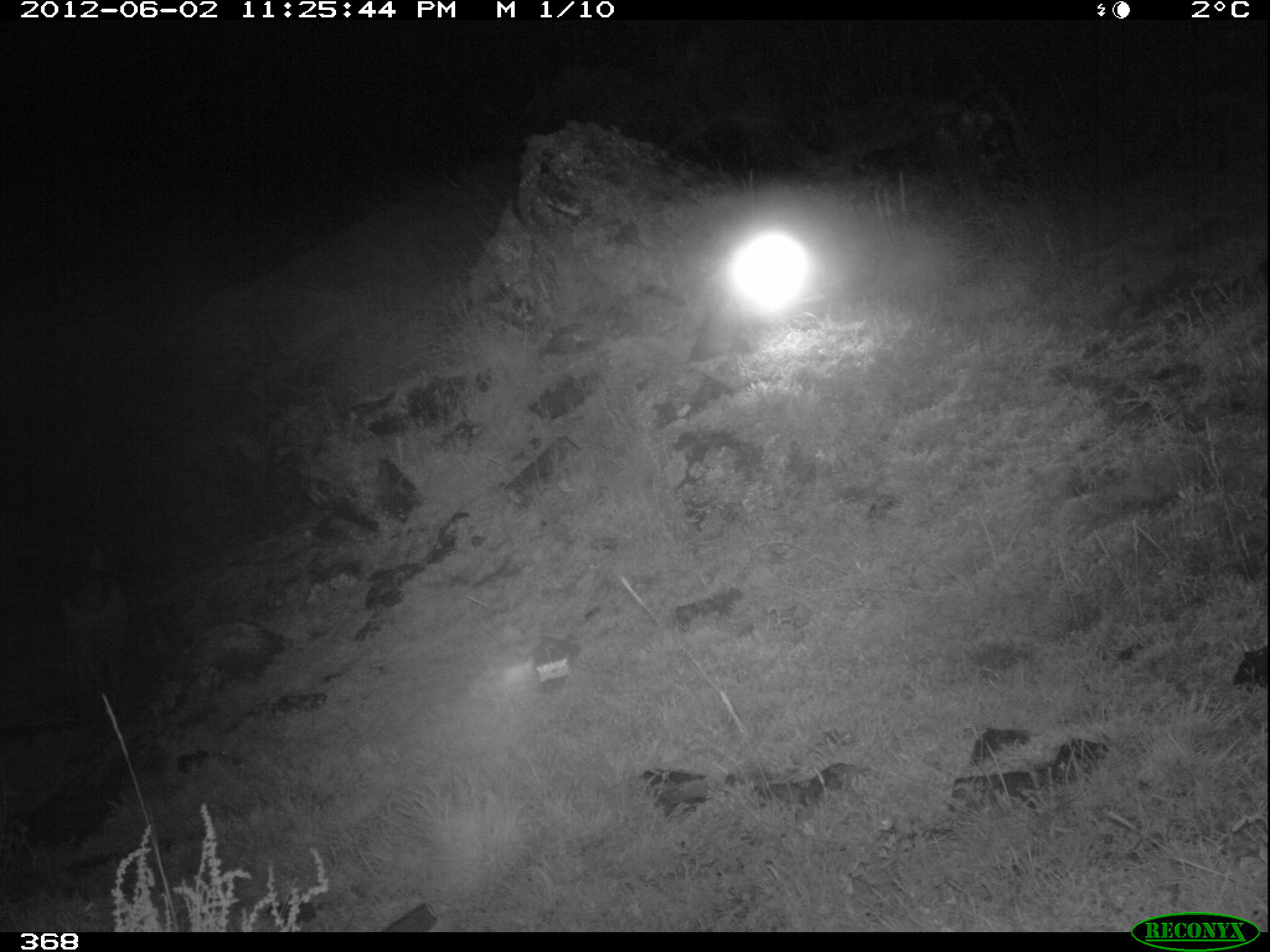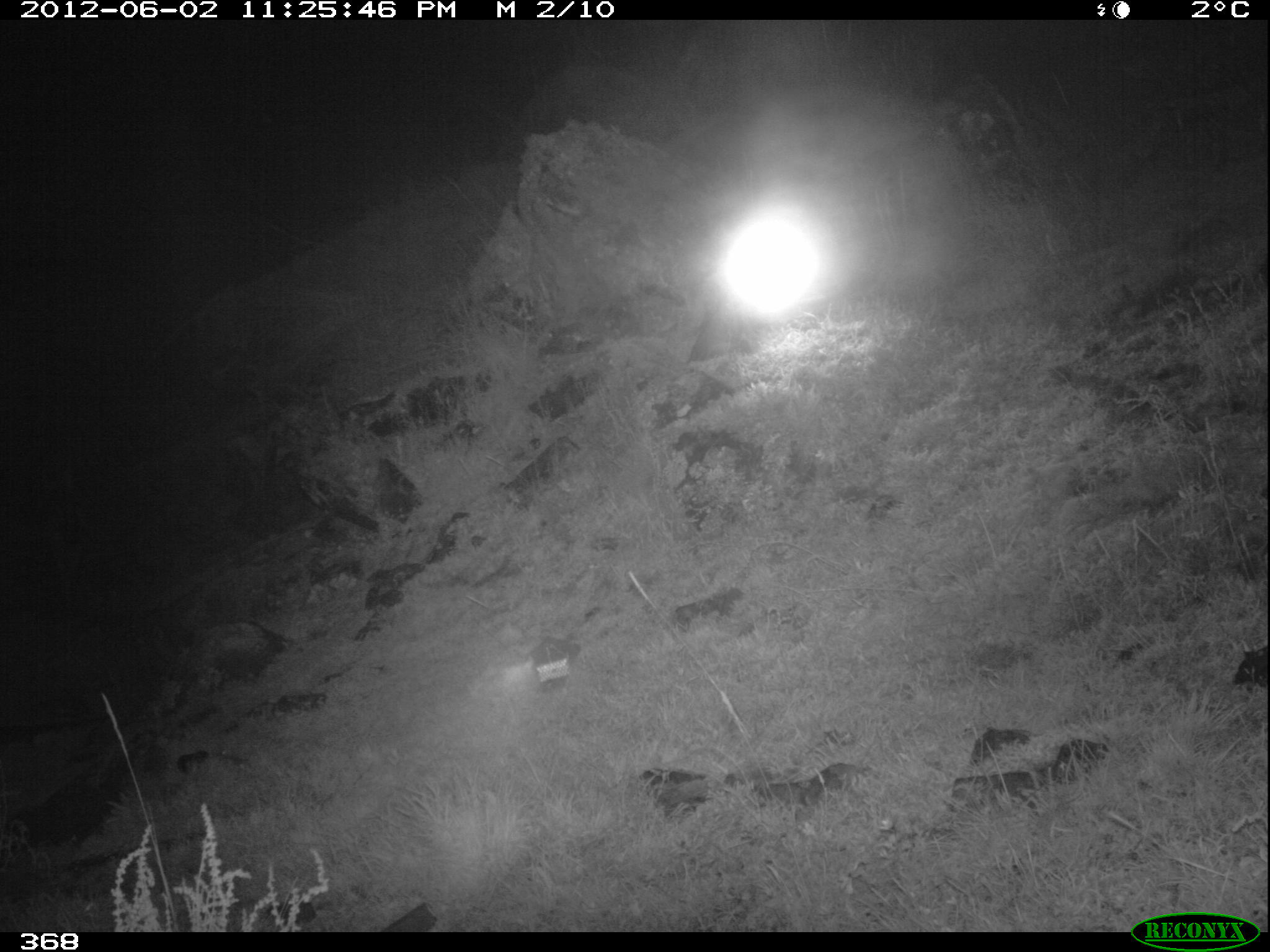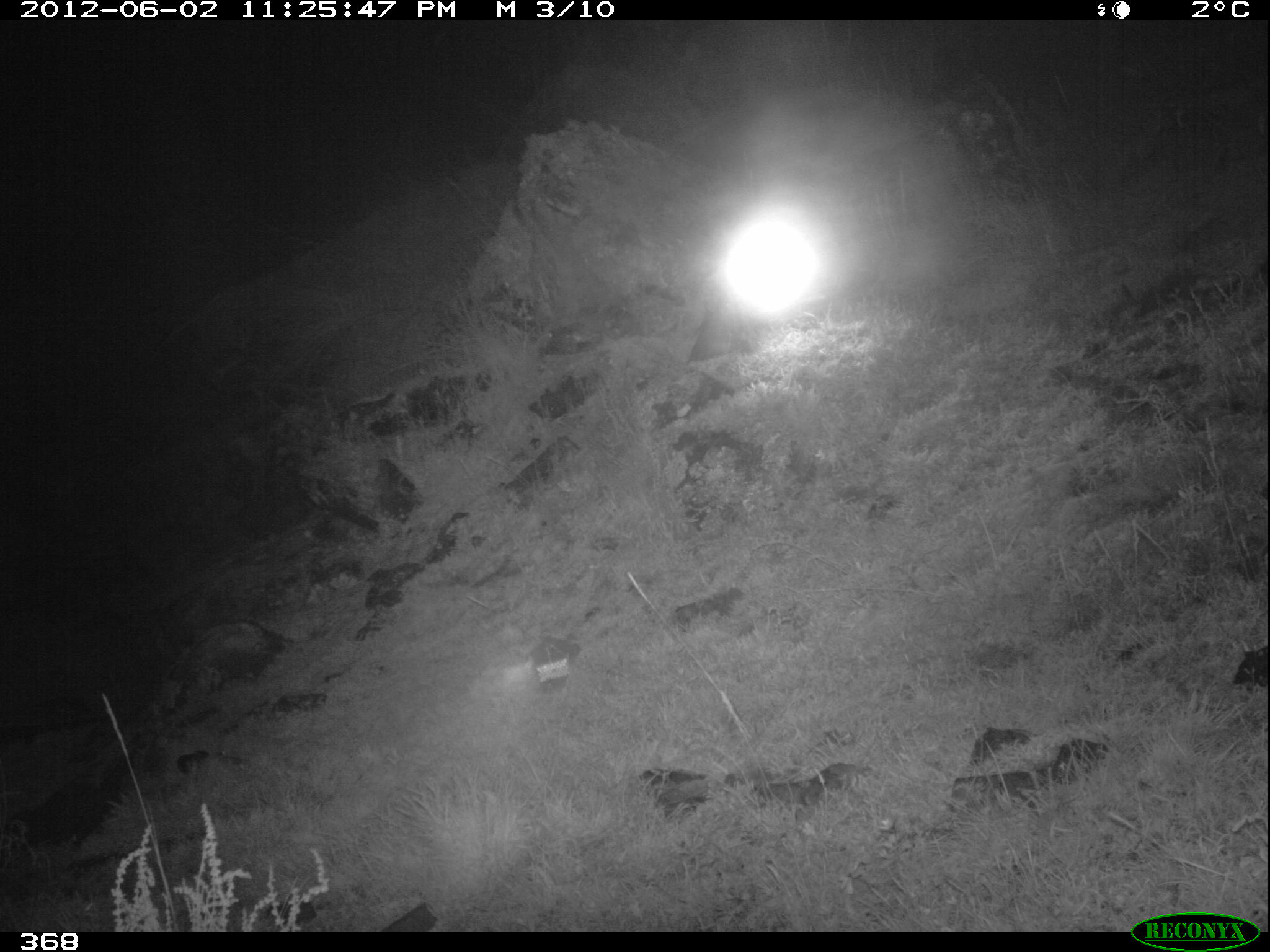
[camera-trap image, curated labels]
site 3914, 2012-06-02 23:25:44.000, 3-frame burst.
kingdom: Animalia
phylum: Chordata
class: Mammalia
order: Carnivora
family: Canidae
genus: Lycalopex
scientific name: Lycalopex culpaeus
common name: culpeo